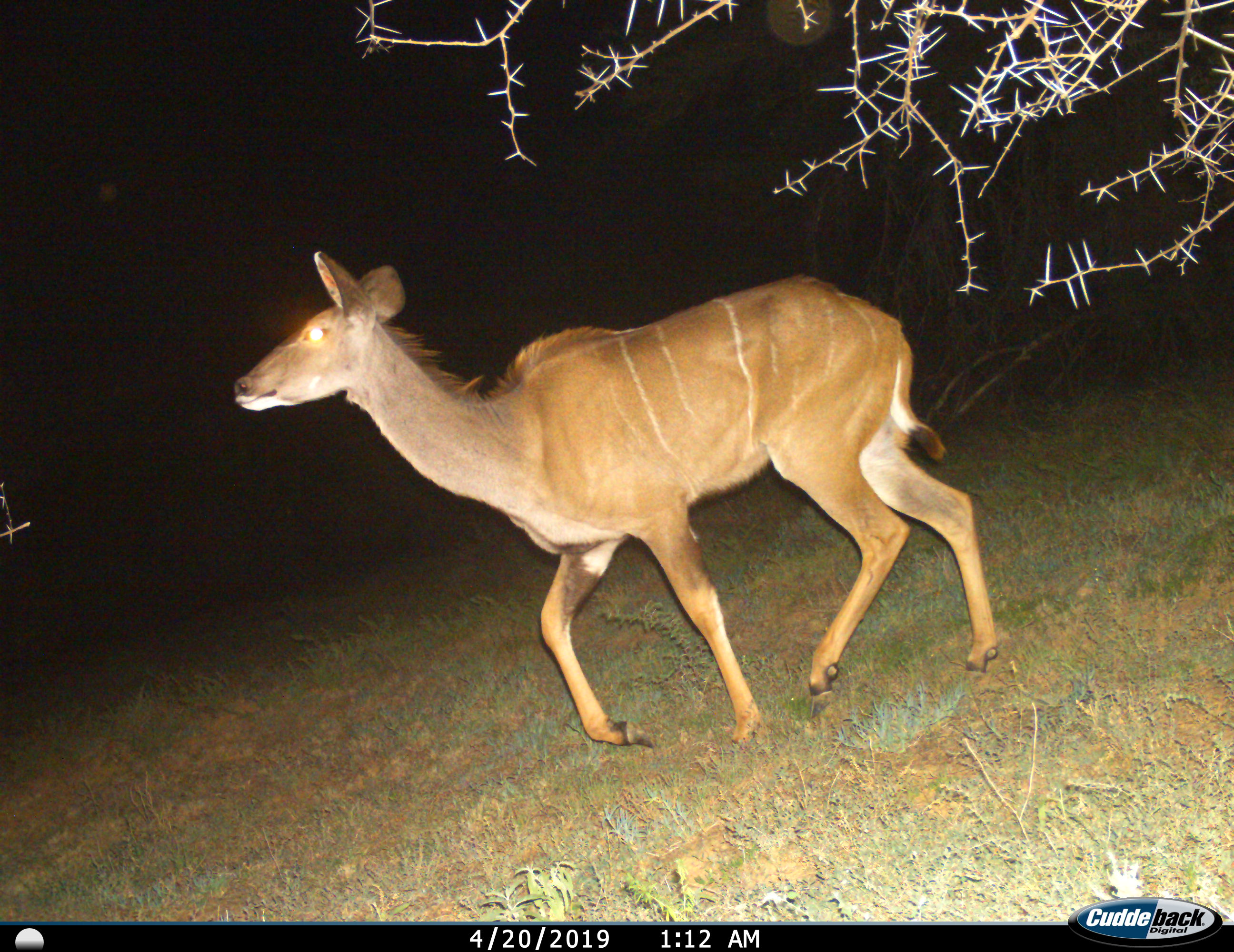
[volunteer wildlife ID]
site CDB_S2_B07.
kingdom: Animalia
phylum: Chordata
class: Mammalia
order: Artiodactyla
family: Bovidae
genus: Tragelaphus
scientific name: Tragelaphus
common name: kudu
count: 1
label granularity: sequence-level